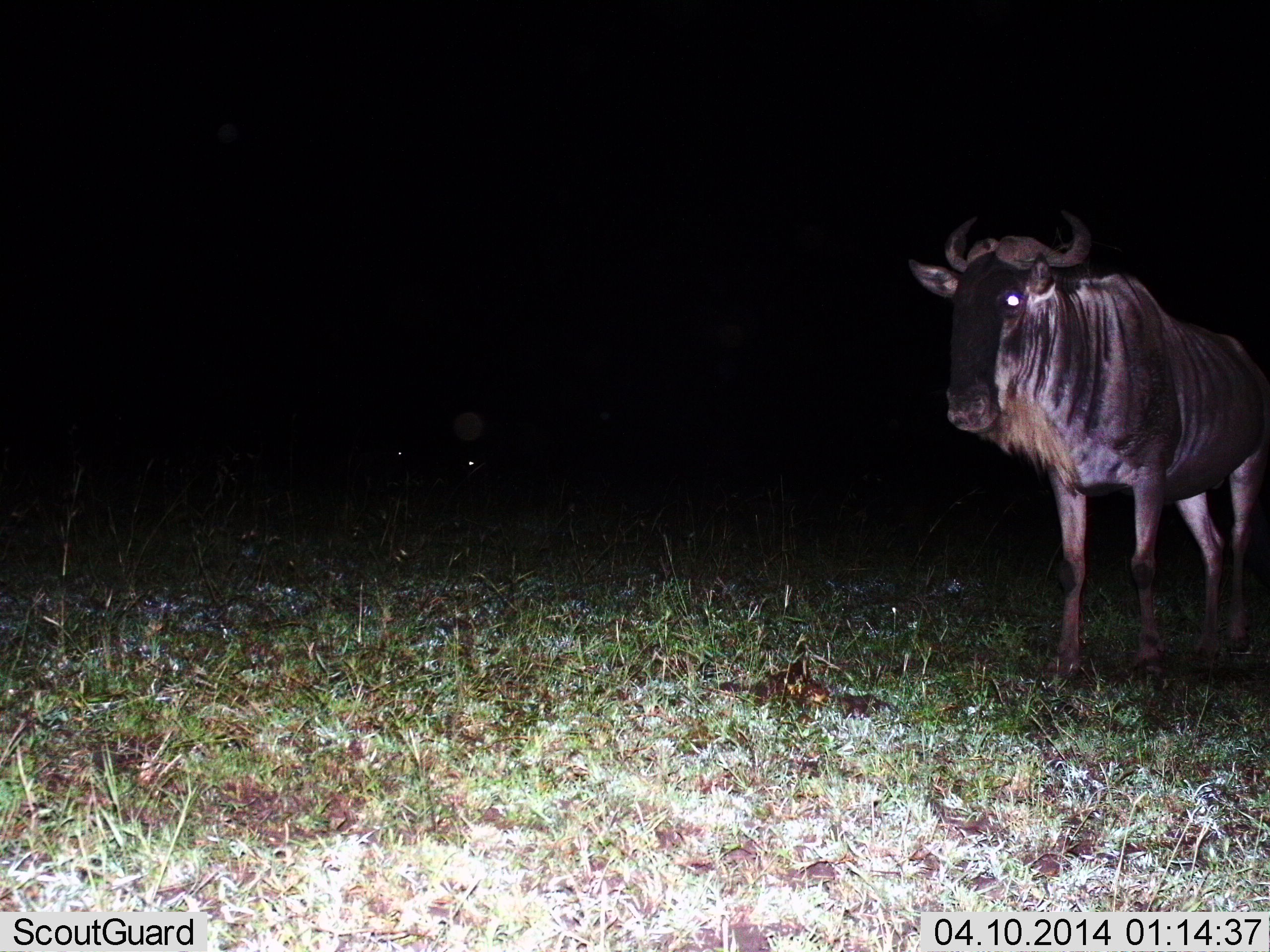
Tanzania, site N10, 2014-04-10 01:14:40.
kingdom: Animalia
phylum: Chordata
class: Mammalia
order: Artiodactyla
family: Bovidae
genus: Connochaetes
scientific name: Connochaetes taurinus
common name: blue wildebeest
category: wildebeest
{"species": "wildebeest (blue wildebeest) (Connochaetes taurinus)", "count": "1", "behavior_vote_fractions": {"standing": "91%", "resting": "0%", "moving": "9%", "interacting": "0%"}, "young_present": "0%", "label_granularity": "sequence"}